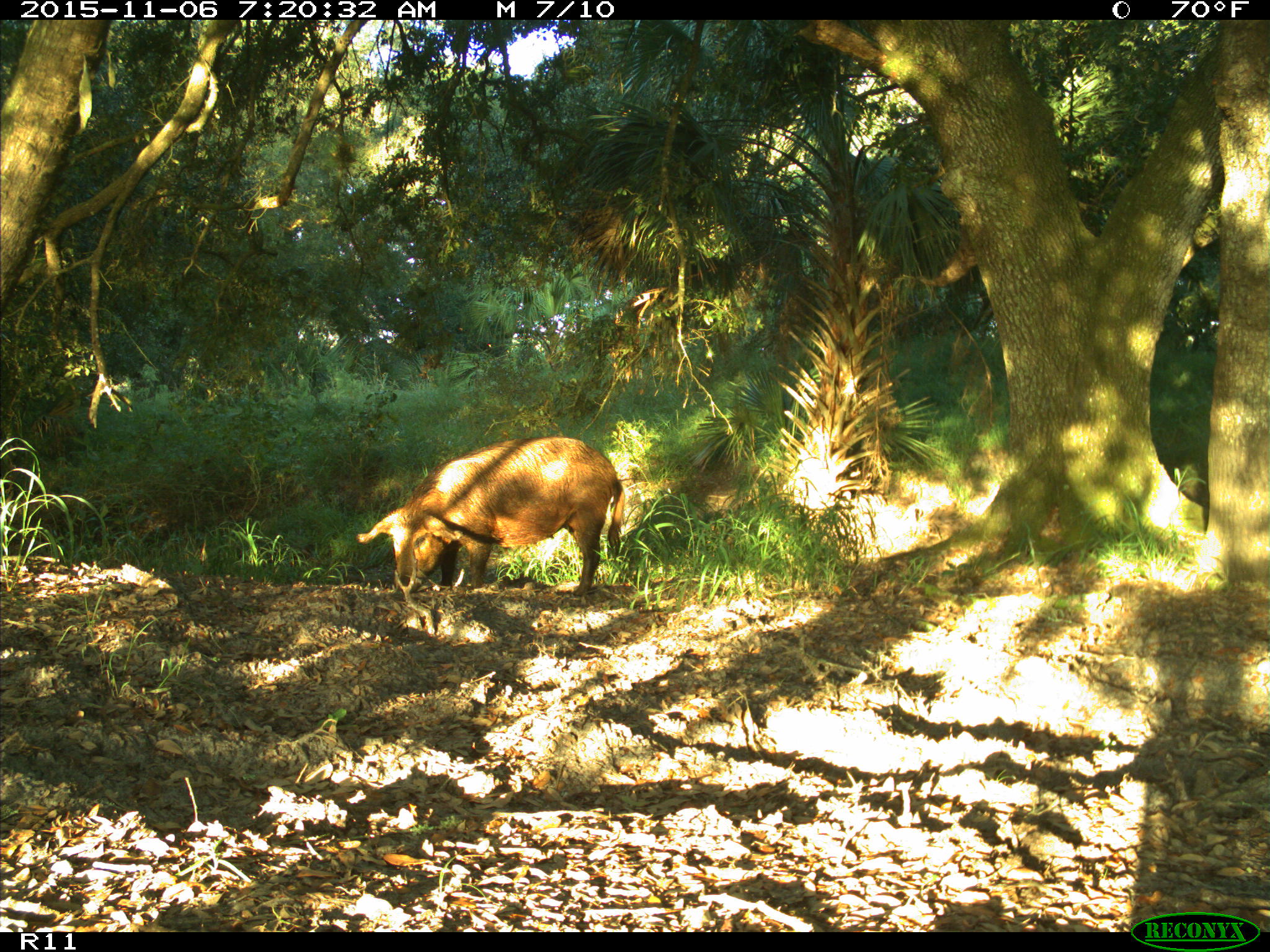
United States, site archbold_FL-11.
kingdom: Animalia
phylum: Chordata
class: Mammalia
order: Artiodactyla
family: Suidae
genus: Sus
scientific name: Sus scrofa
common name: wild boar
Sus scrofa (wild boar).